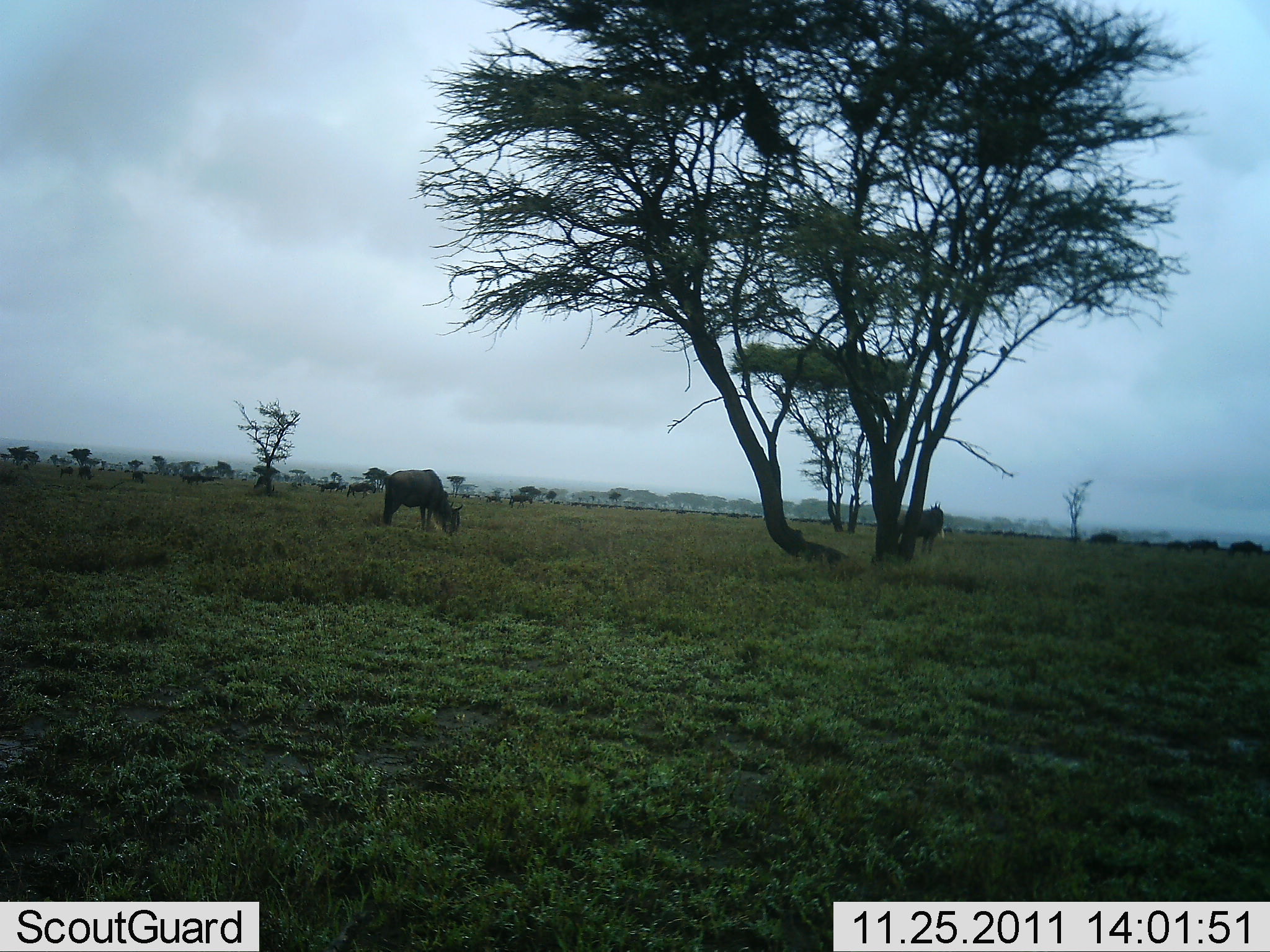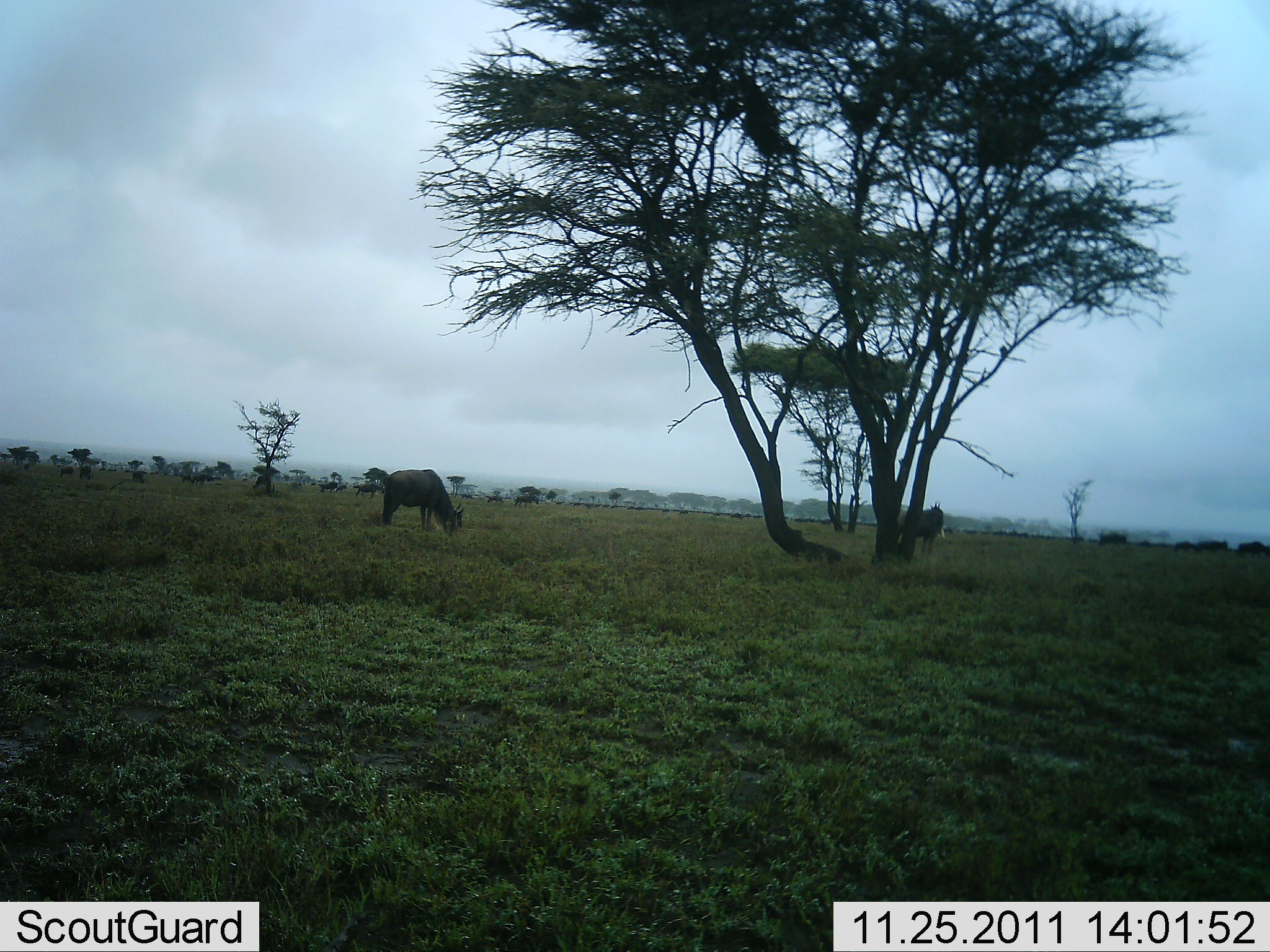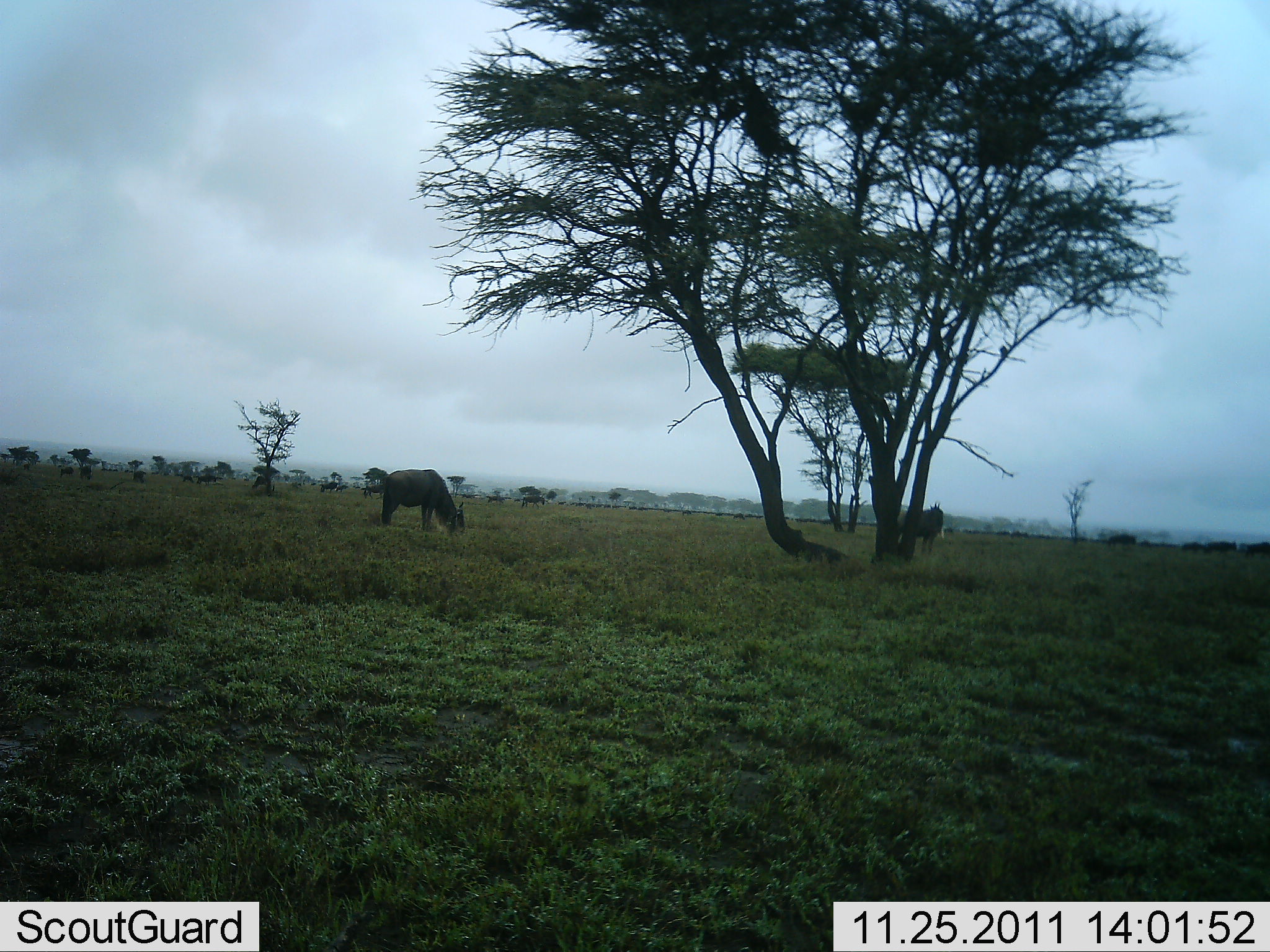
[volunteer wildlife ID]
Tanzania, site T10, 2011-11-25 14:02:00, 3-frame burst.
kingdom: Animalia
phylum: Chordata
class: Mammalia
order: Artiodactyla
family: Bovidae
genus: Connochaetes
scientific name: Connochaetes taurinus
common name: blue wildebeest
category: wildebeest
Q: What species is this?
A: Wildebeest (blue wildebeest) (Connochaetes taurinus).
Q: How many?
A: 11-50.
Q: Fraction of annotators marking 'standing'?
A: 38%.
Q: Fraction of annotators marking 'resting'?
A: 0%.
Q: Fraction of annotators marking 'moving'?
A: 62%.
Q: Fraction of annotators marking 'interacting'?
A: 0%.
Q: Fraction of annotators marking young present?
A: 0%.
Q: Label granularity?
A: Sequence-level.